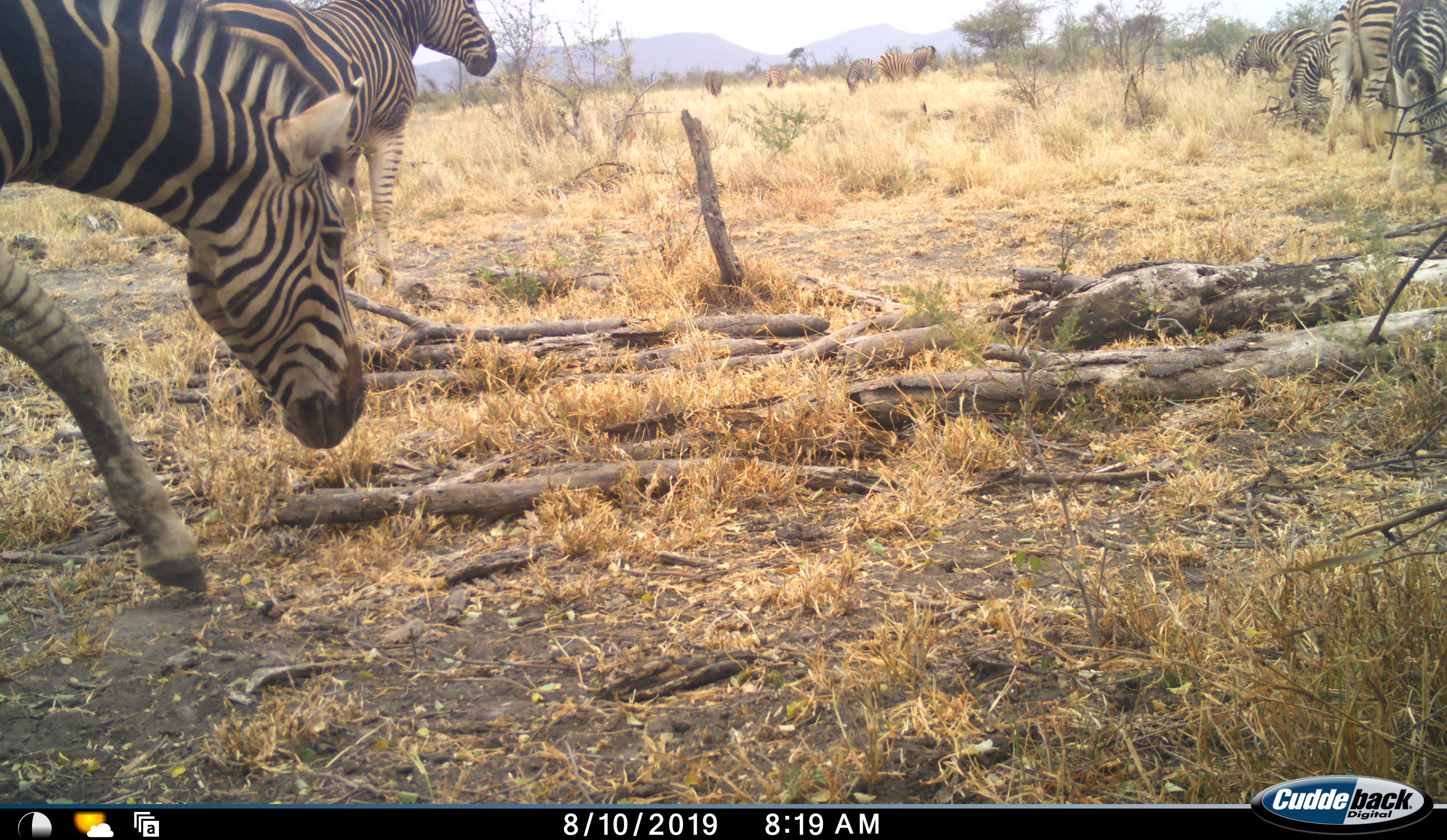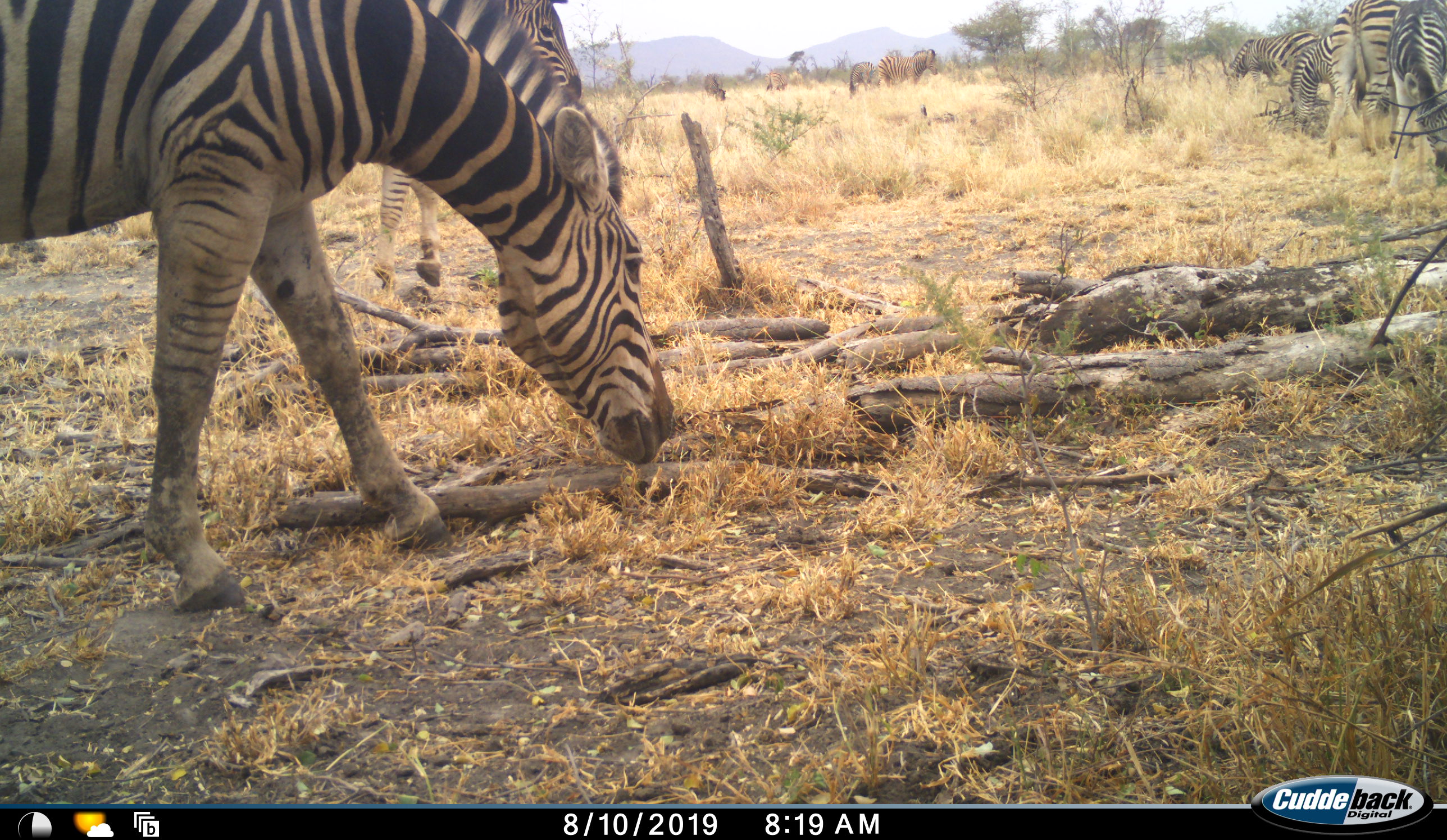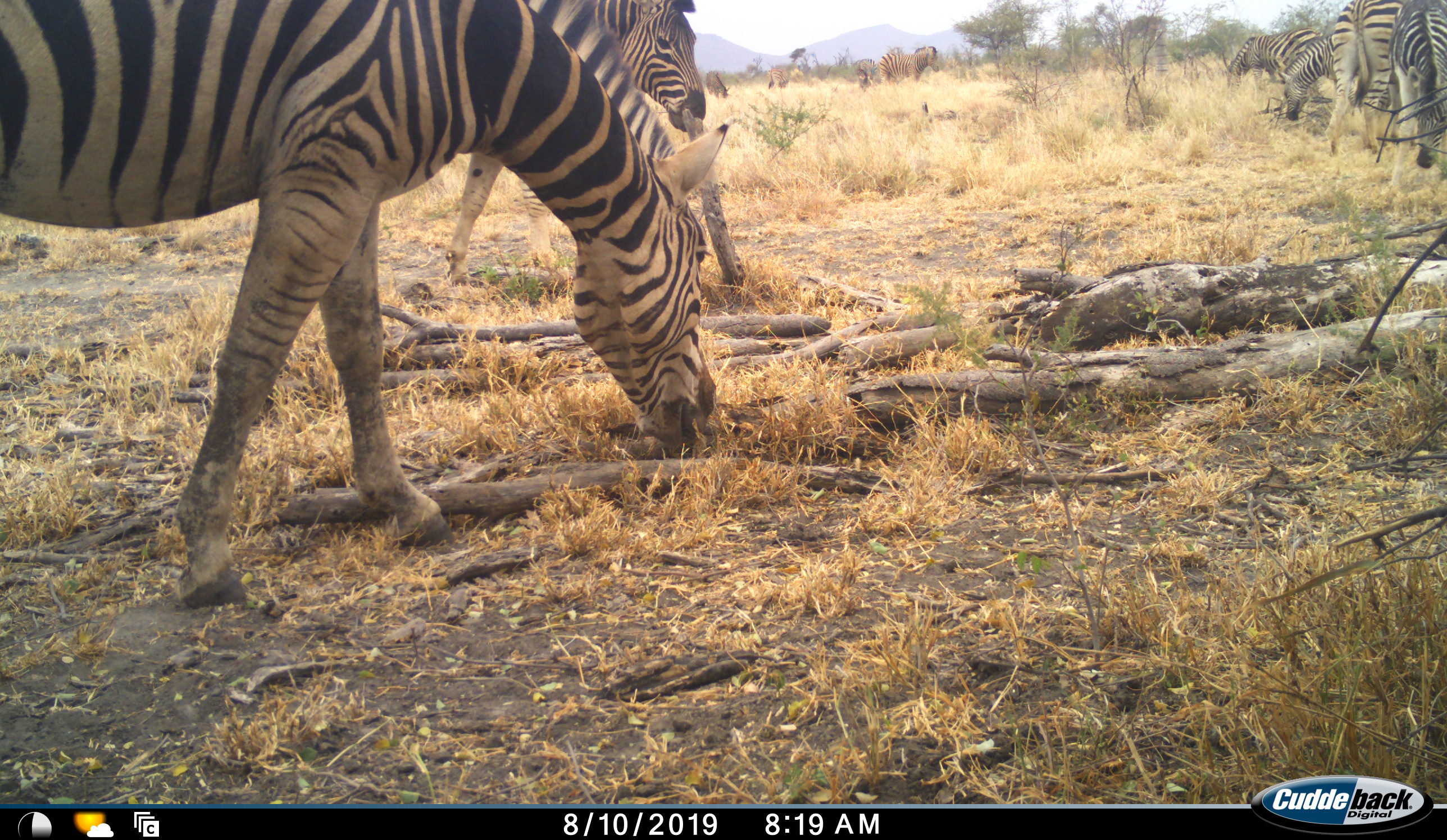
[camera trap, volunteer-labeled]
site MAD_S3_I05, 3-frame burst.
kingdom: Animalia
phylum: Chordata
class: Mammalia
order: Perissodactyla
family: Equidae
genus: Equus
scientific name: Equus quagga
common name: plains zebra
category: zebraplains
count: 10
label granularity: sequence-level